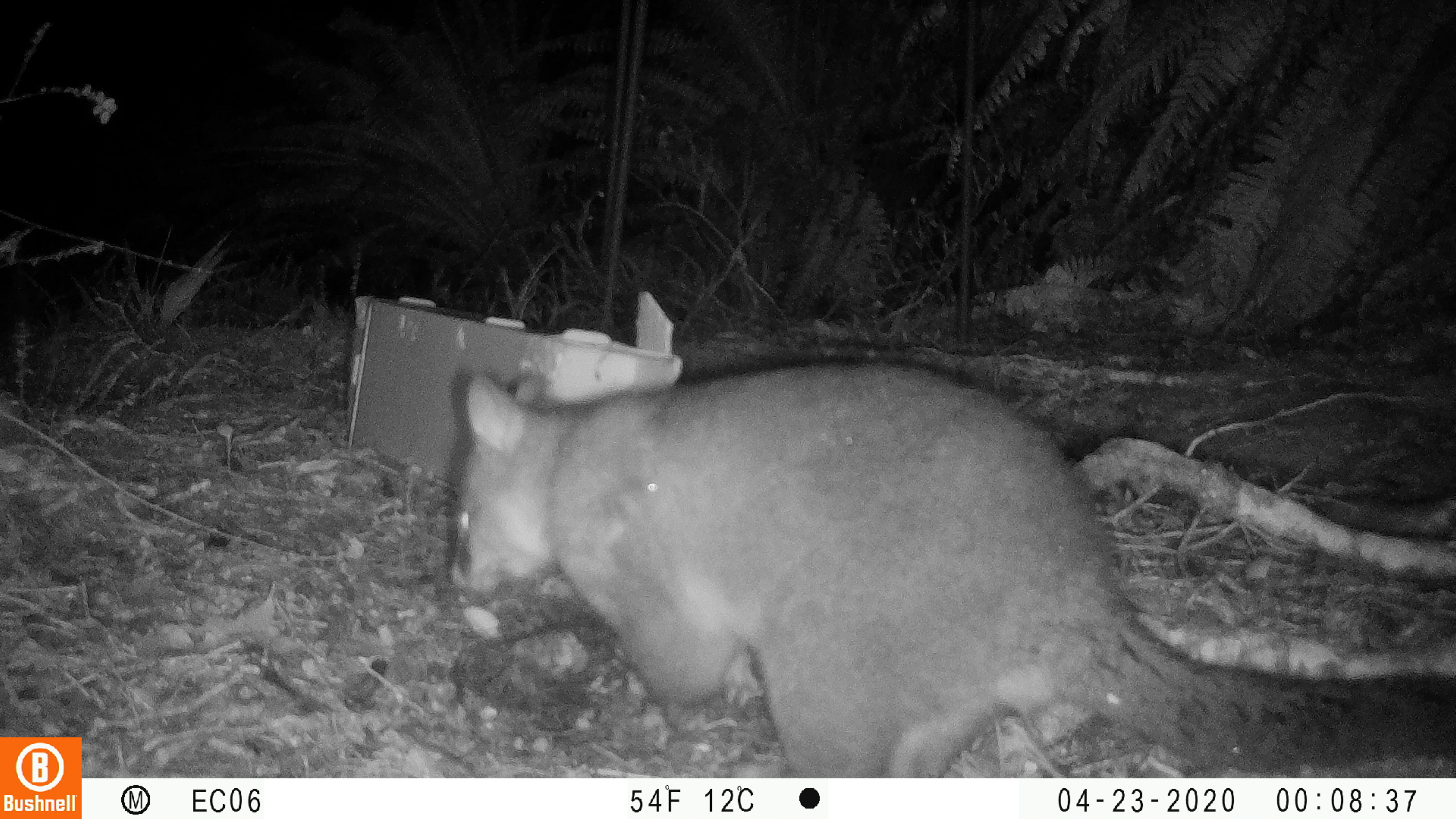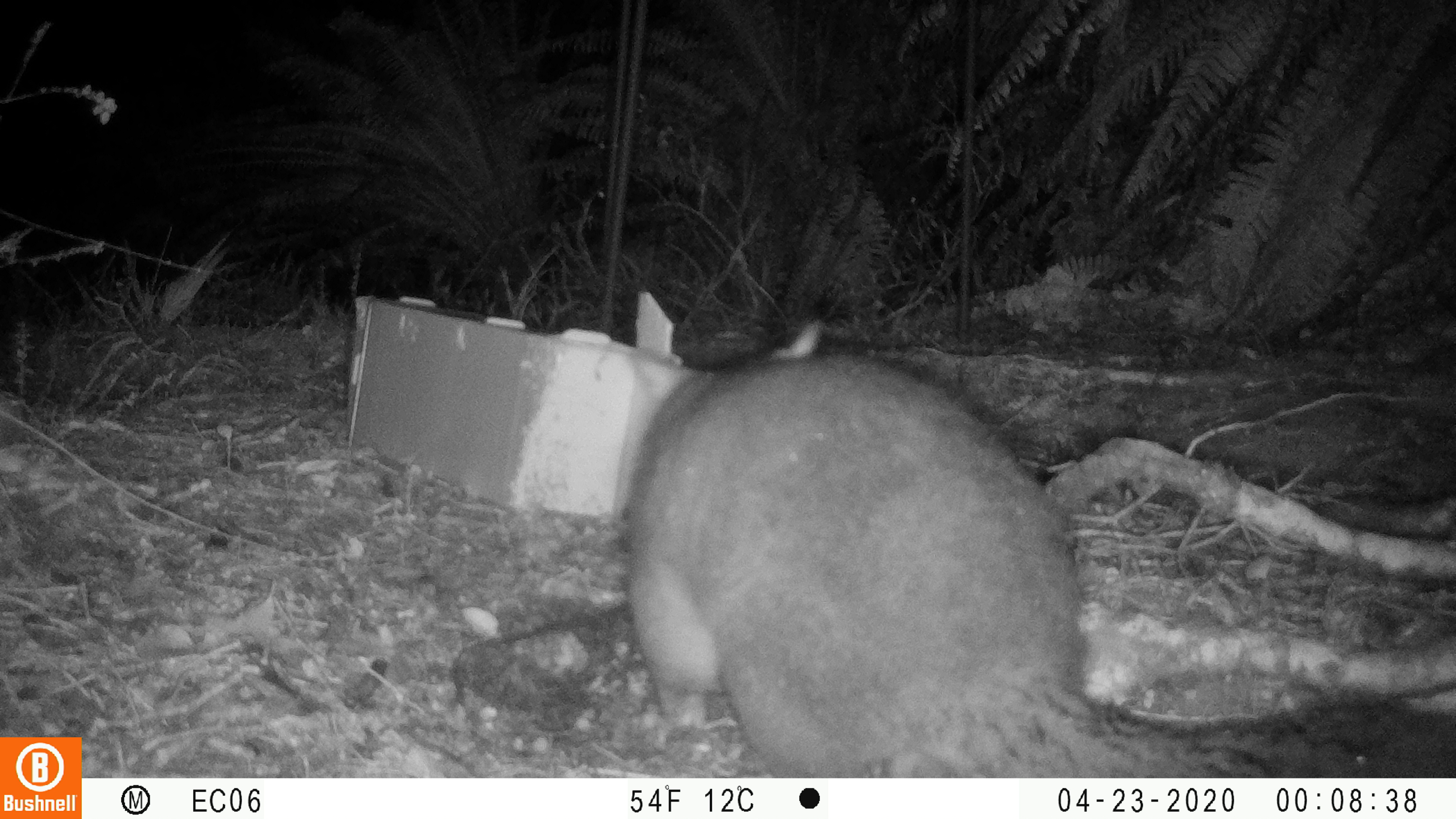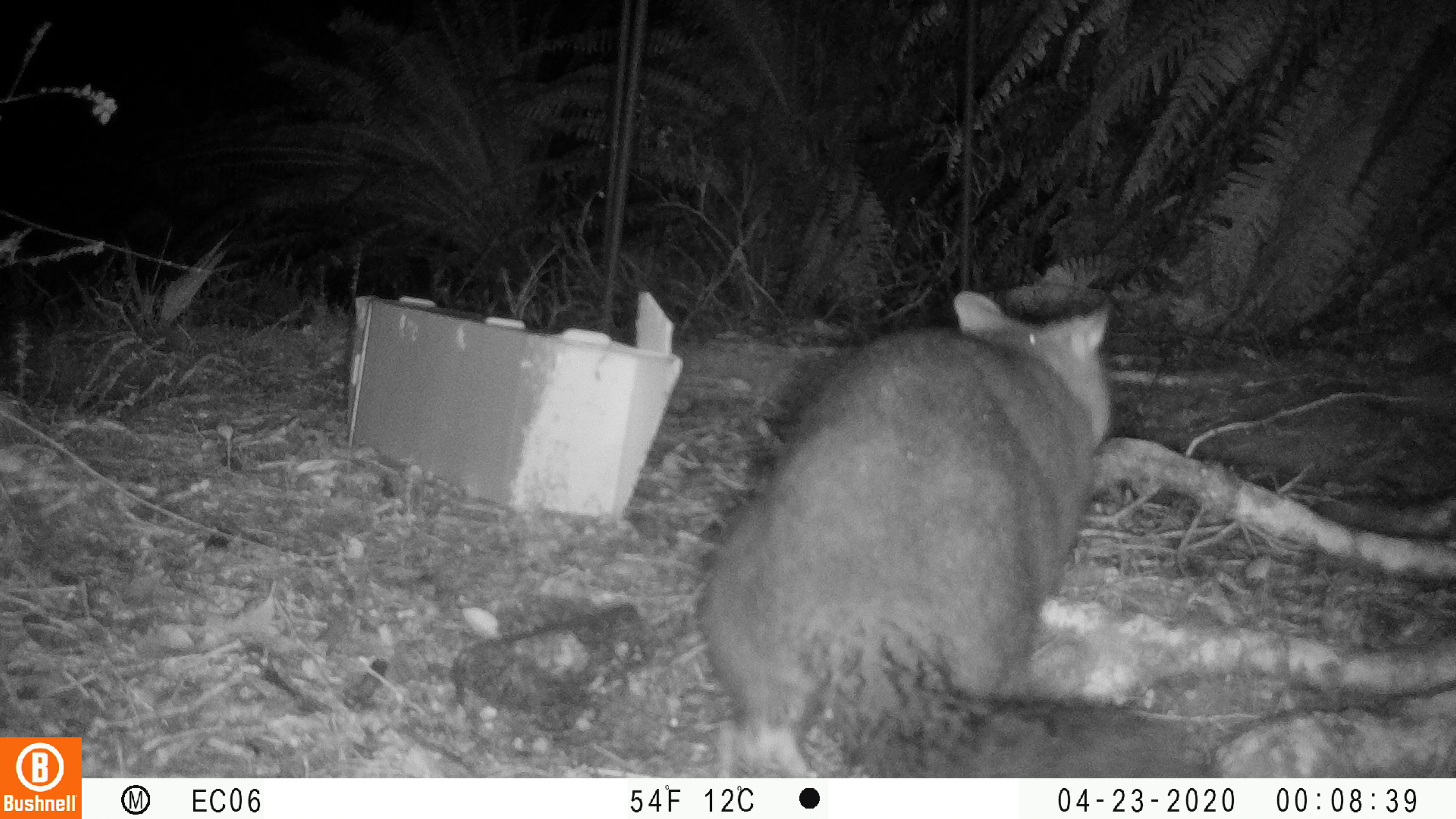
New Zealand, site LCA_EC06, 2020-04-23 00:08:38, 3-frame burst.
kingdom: Animalia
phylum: Chordata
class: Mammalia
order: Diprotodontia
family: Phalangeridae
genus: Trichosurus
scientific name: Trichosurus vulpecula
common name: common brushtail possum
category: possum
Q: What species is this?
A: Possum (common brushtail possum) (Trichosurus vulpecula).